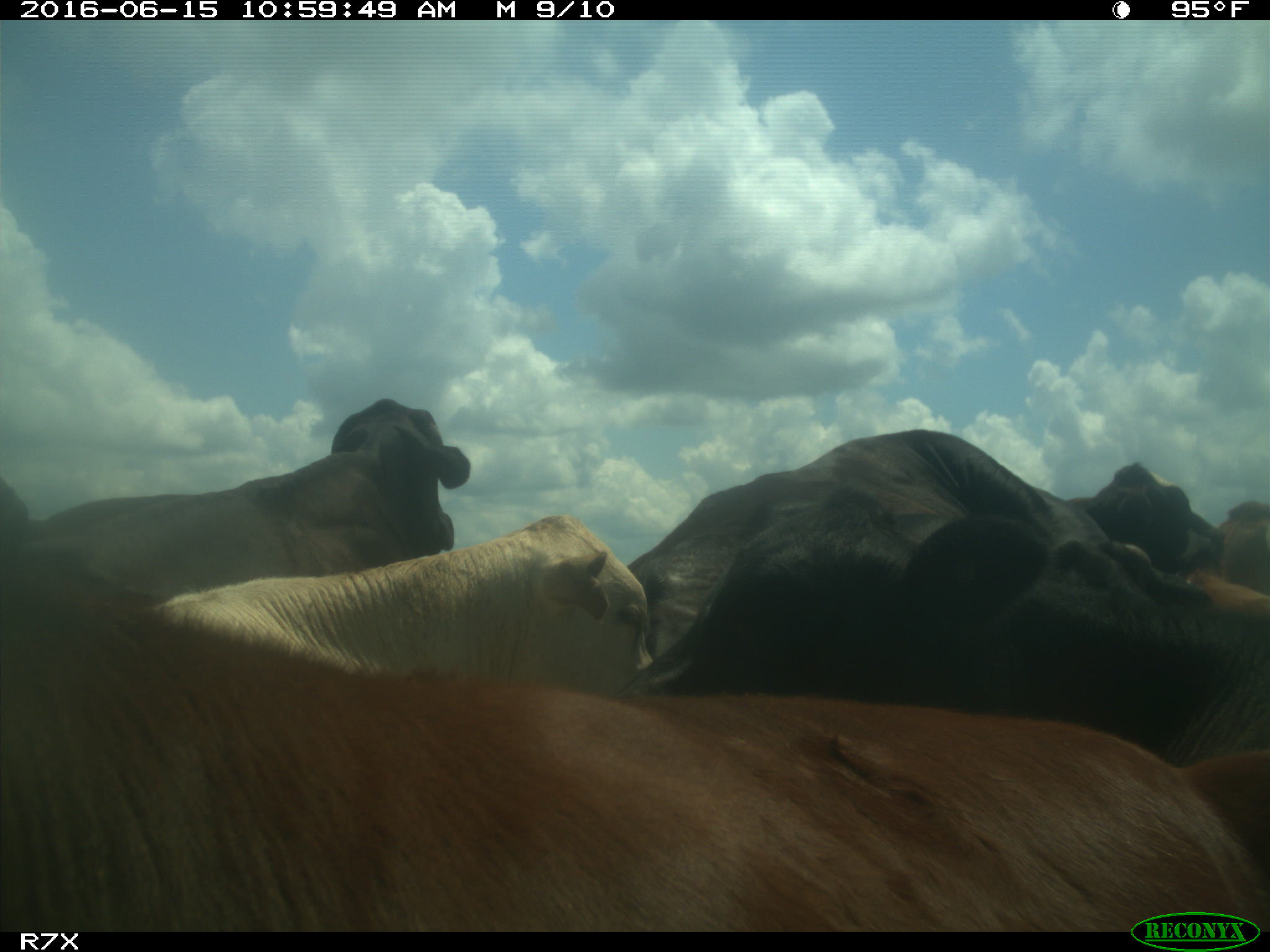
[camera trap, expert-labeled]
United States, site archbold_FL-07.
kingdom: Animalia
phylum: Chordata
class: Mammalia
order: Artiodactyla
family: Bovidae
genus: Bos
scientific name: Bos taurus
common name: domestic cow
Bos taurus (domestic cow).